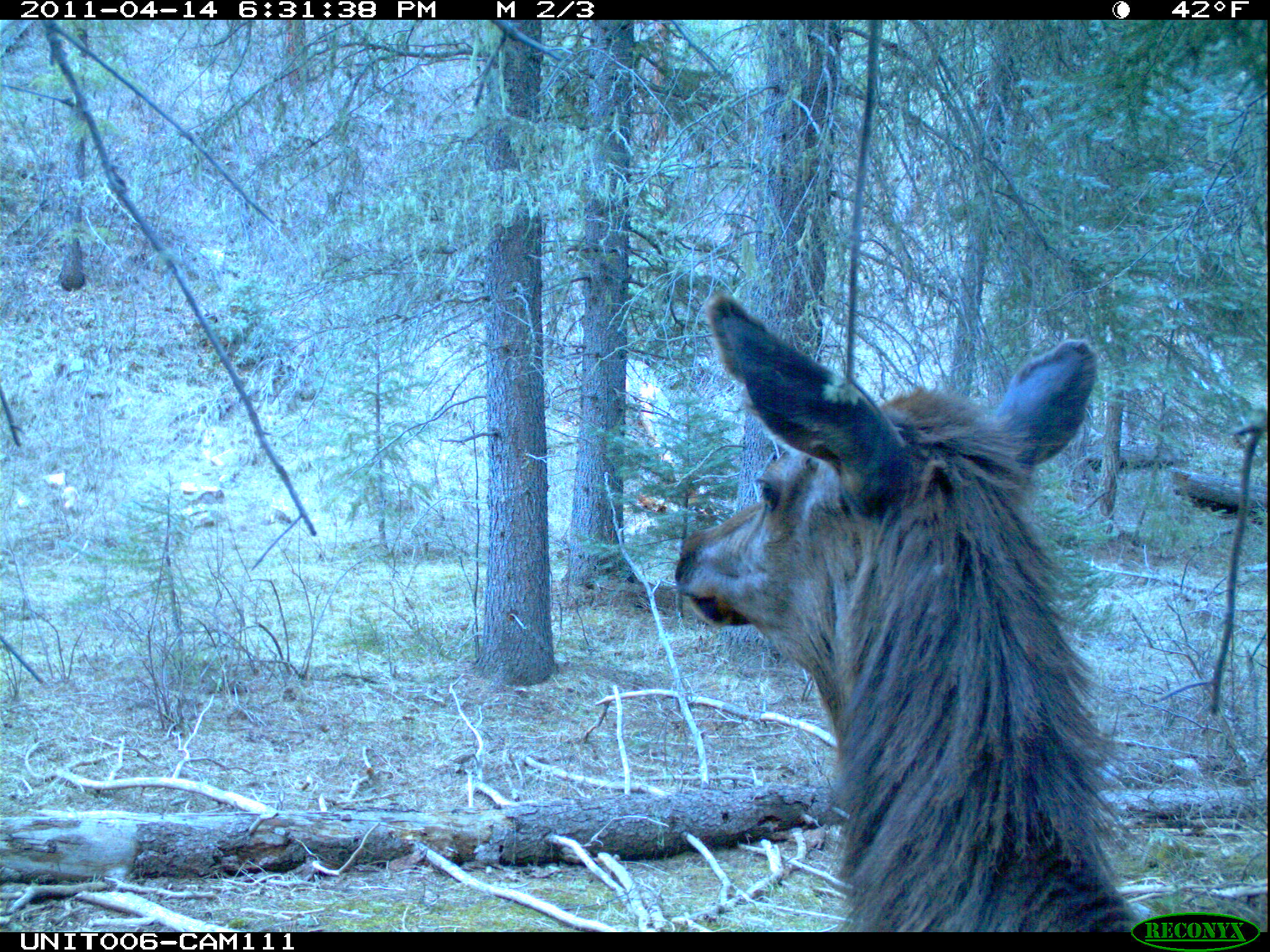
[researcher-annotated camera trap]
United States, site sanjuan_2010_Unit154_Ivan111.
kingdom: Animalia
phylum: Chordata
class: Mammalia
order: Artiodactyla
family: Cervidae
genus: Cervus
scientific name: Cervus elaphus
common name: red deer